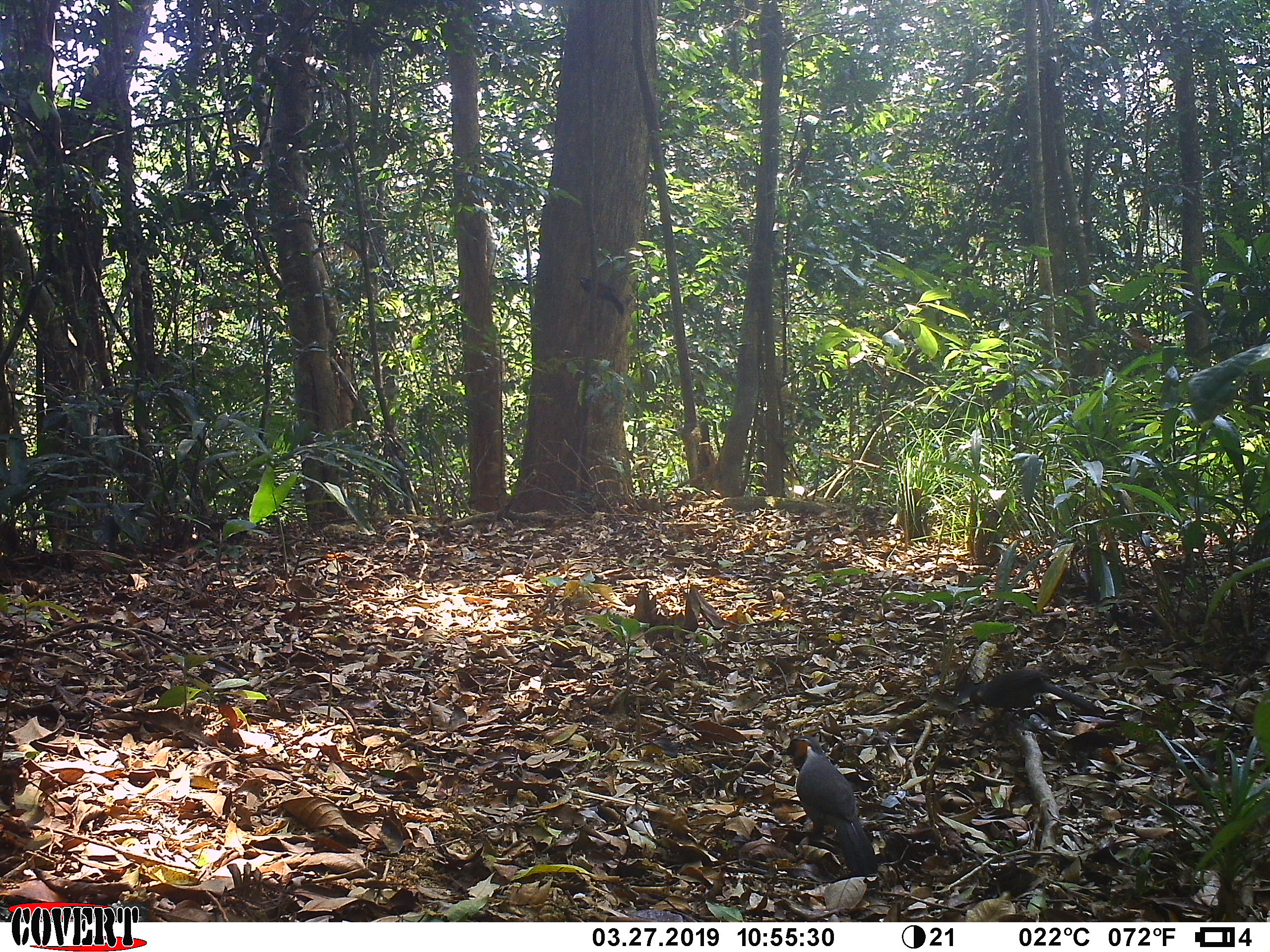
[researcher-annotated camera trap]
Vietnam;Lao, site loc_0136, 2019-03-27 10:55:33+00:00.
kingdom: Animalia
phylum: Chordata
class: Aves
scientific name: Aves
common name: bird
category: unidentified bird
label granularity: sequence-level